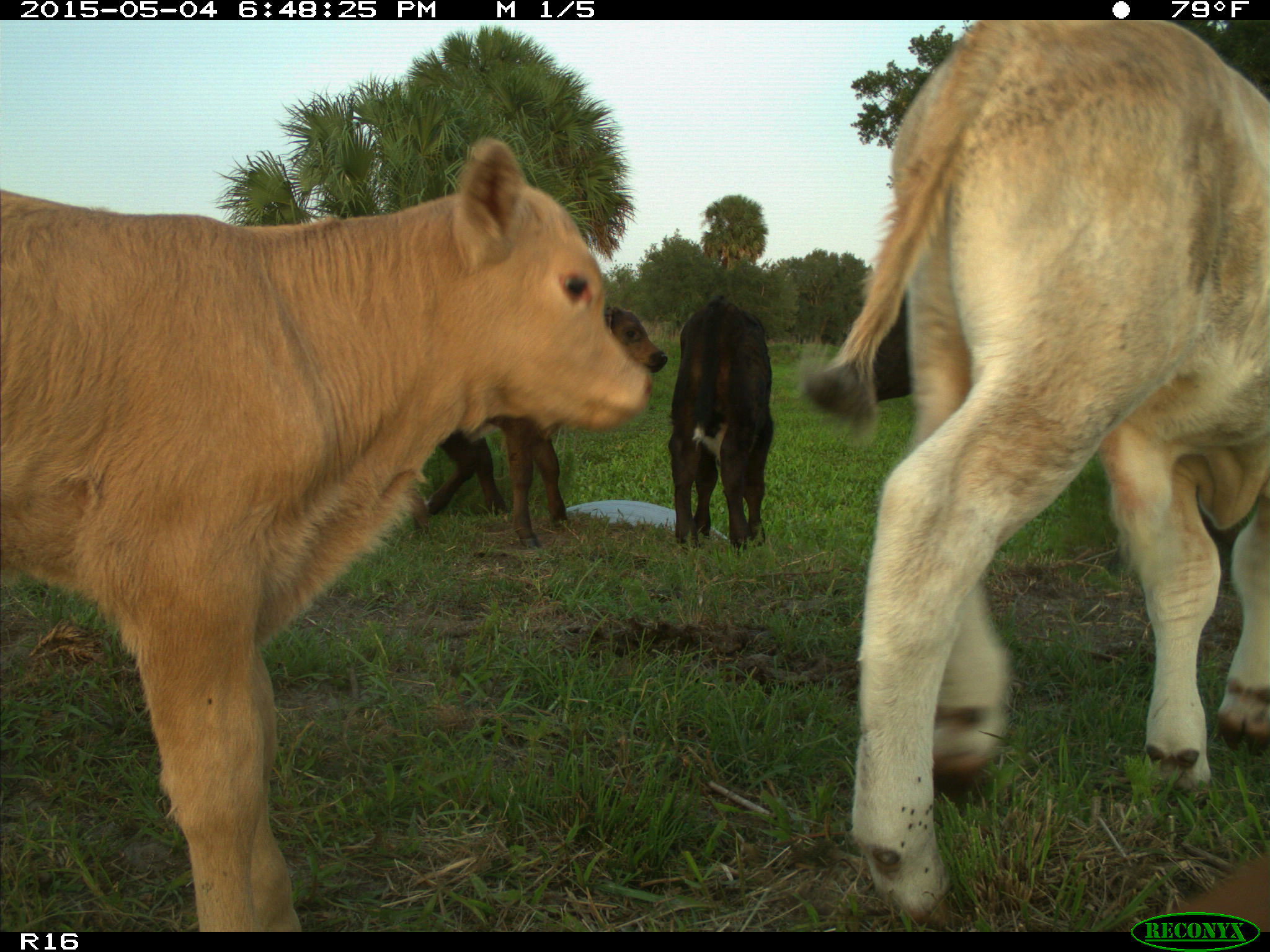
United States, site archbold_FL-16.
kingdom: Animalia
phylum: Chordata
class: Mammalia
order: Artiodactyla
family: Bovidae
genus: Bos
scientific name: Bos taurus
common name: domestic cow